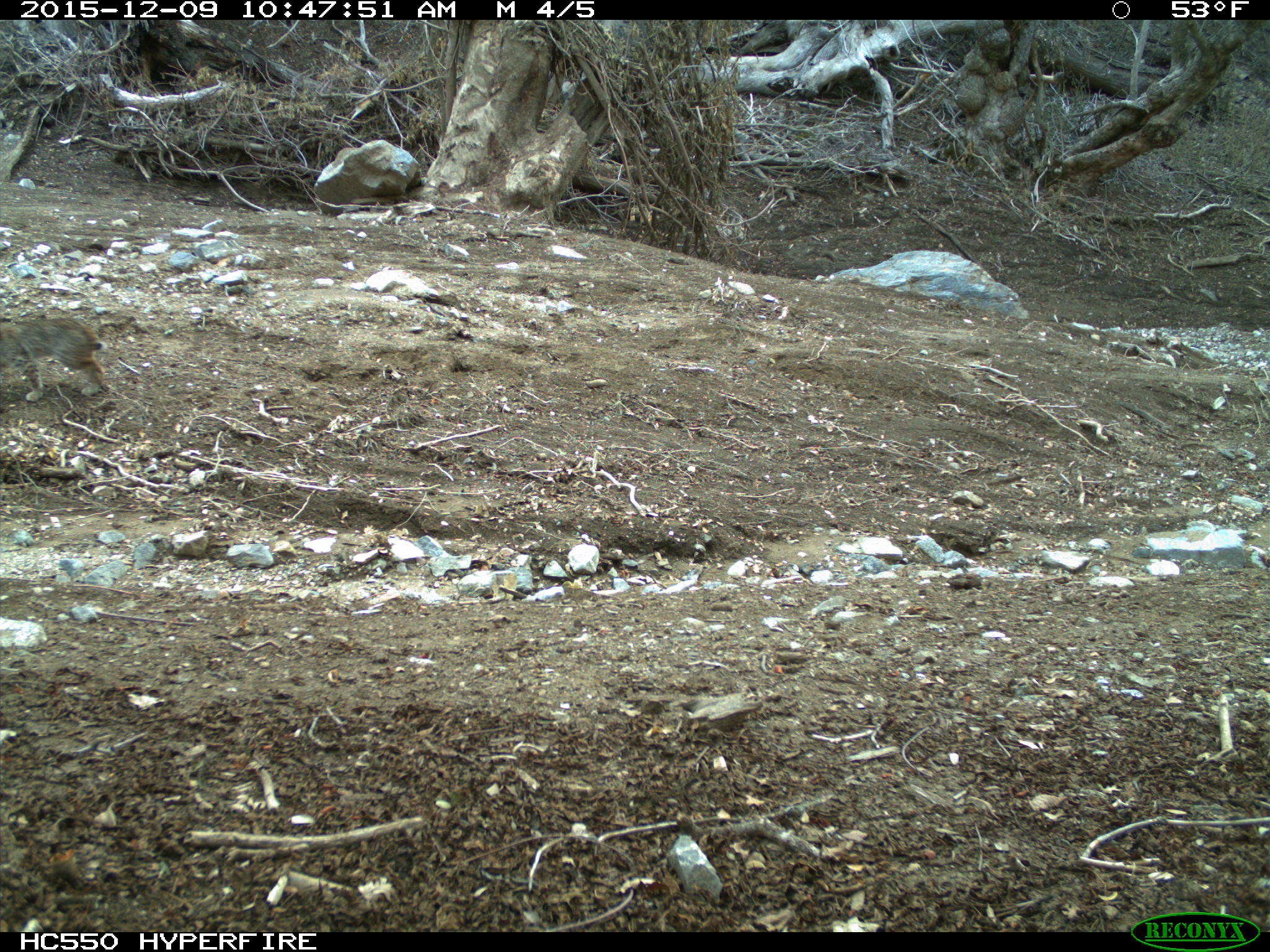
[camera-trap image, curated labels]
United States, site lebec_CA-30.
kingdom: Animalia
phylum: Chordata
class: Mammalia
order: Carnivora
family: Felidae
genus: Lynx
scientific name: Lynx rufus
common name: bobcat